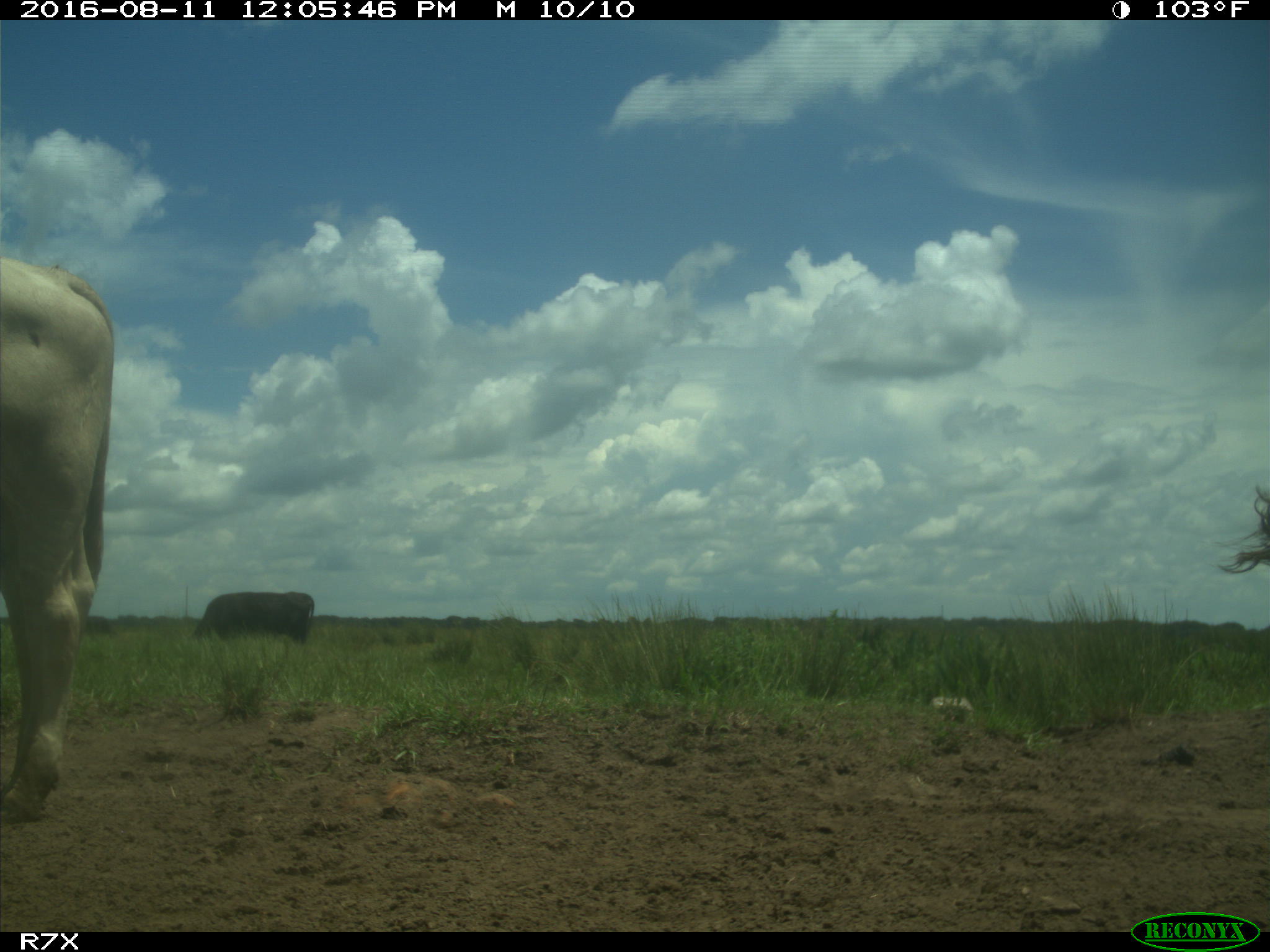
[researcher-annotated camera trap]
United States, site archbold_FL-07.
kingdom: Animalia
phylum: Chordata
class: Mammalia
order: Artiodactyla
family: Bovidae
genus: Bos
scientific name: Bos taurus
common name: domestic cow